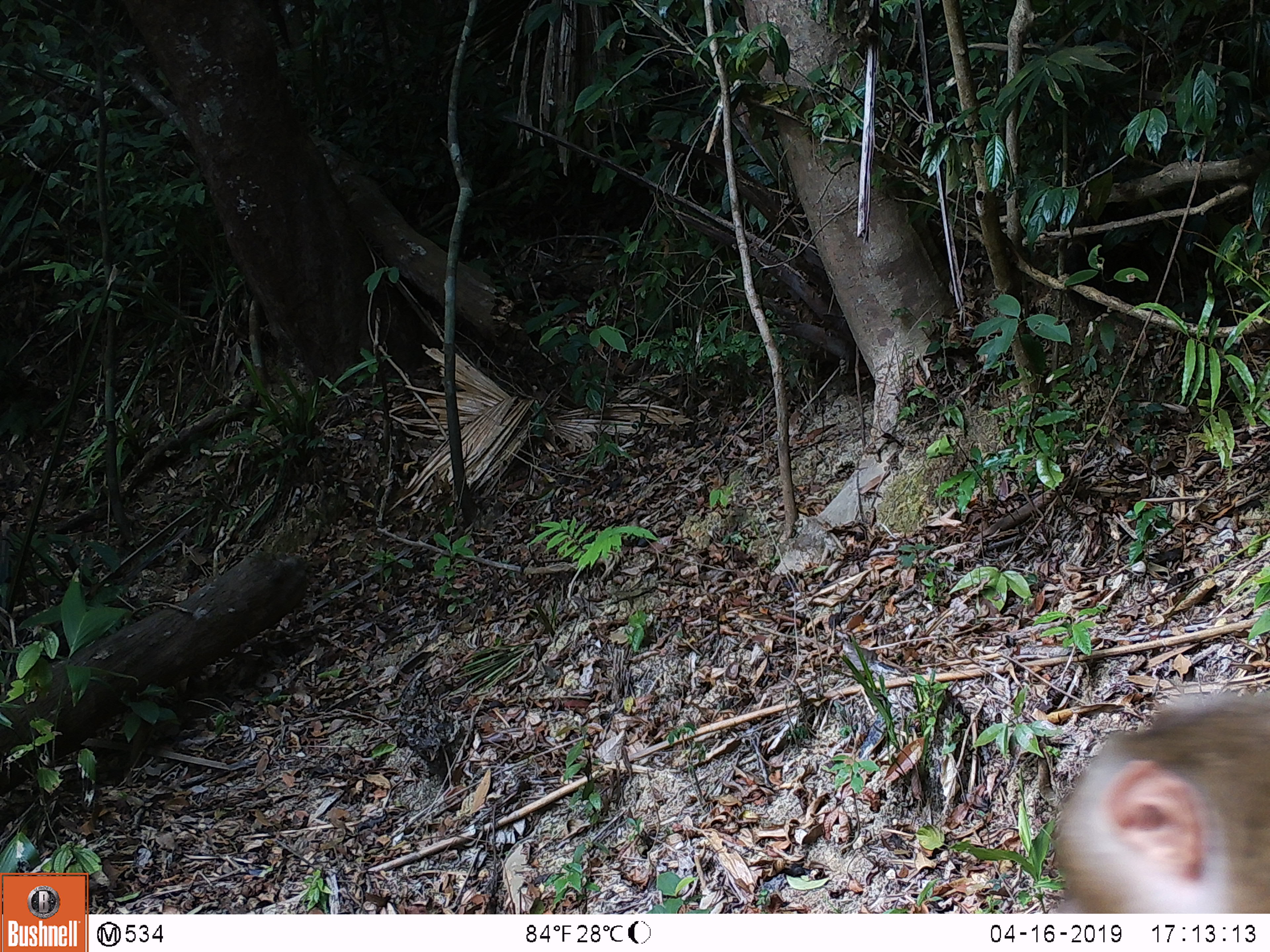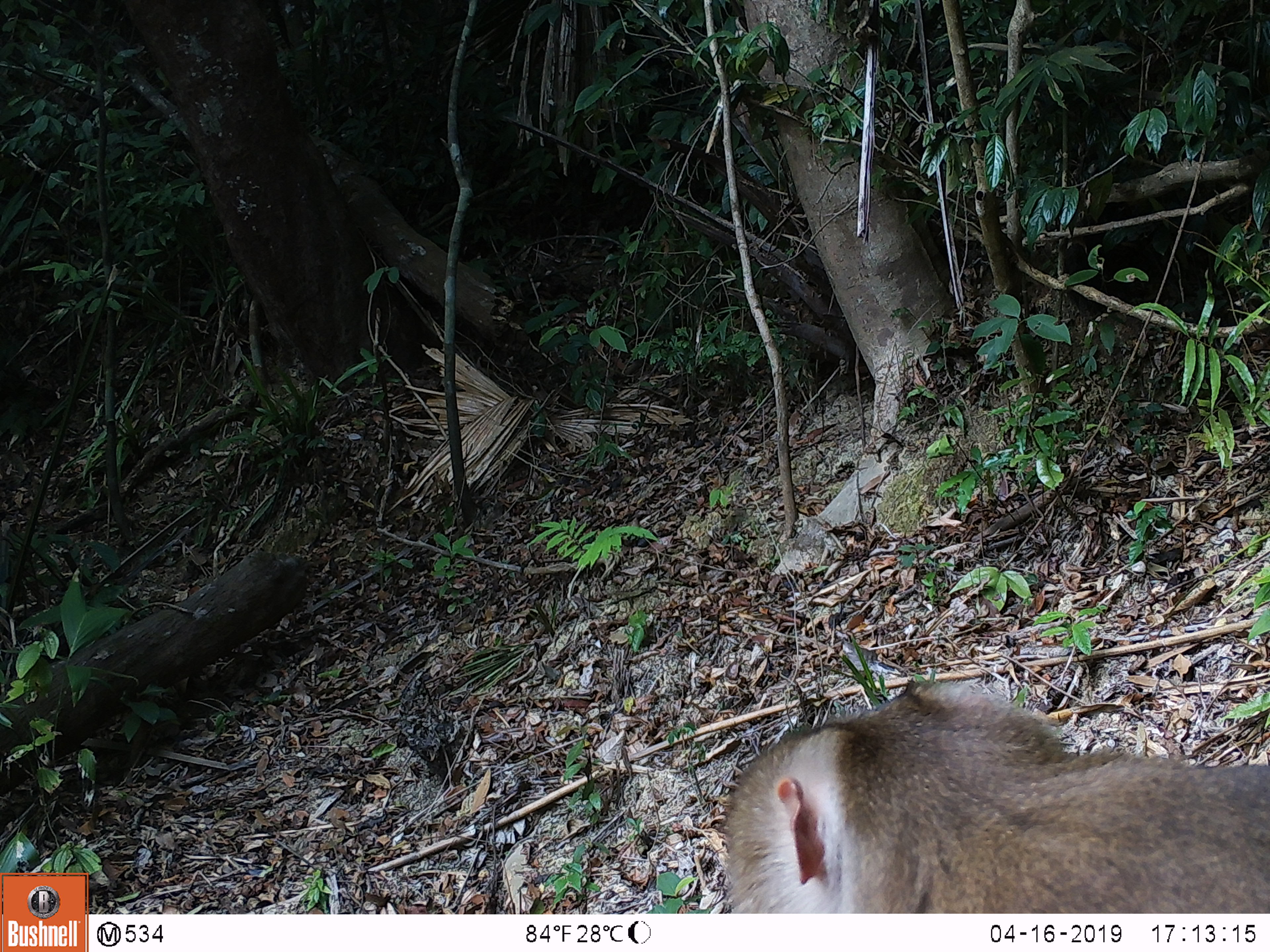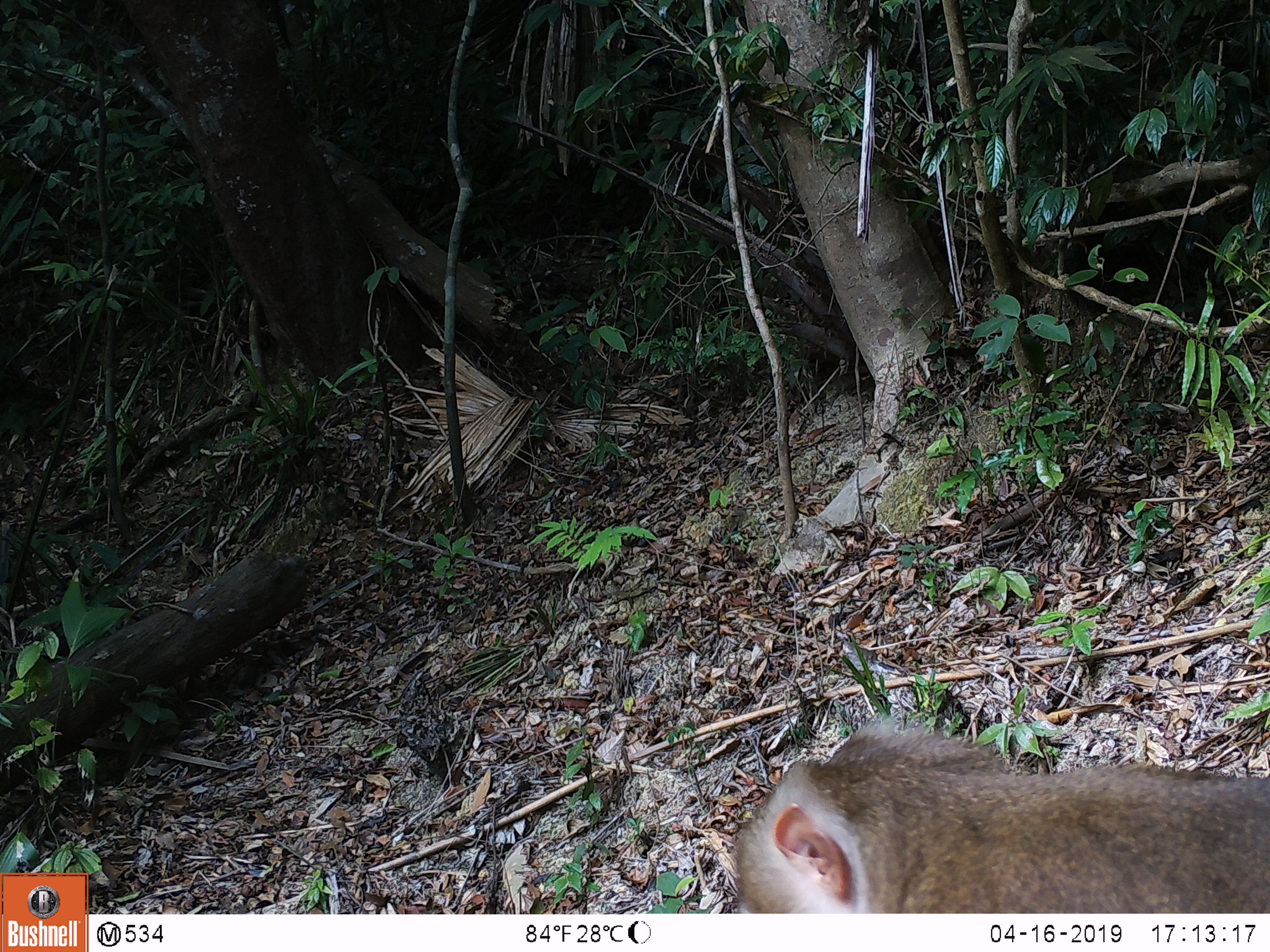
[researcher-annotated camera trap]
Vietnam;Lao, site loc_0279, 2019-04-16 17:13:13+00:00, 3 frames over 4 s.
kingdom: Animalia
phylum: Chordata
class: Mammalia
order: Primates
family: Cercopithecidae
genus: Macaca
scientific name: Macaca nemestrina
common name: pig-tailed macaque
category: pig tailed macaque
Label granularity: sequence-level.